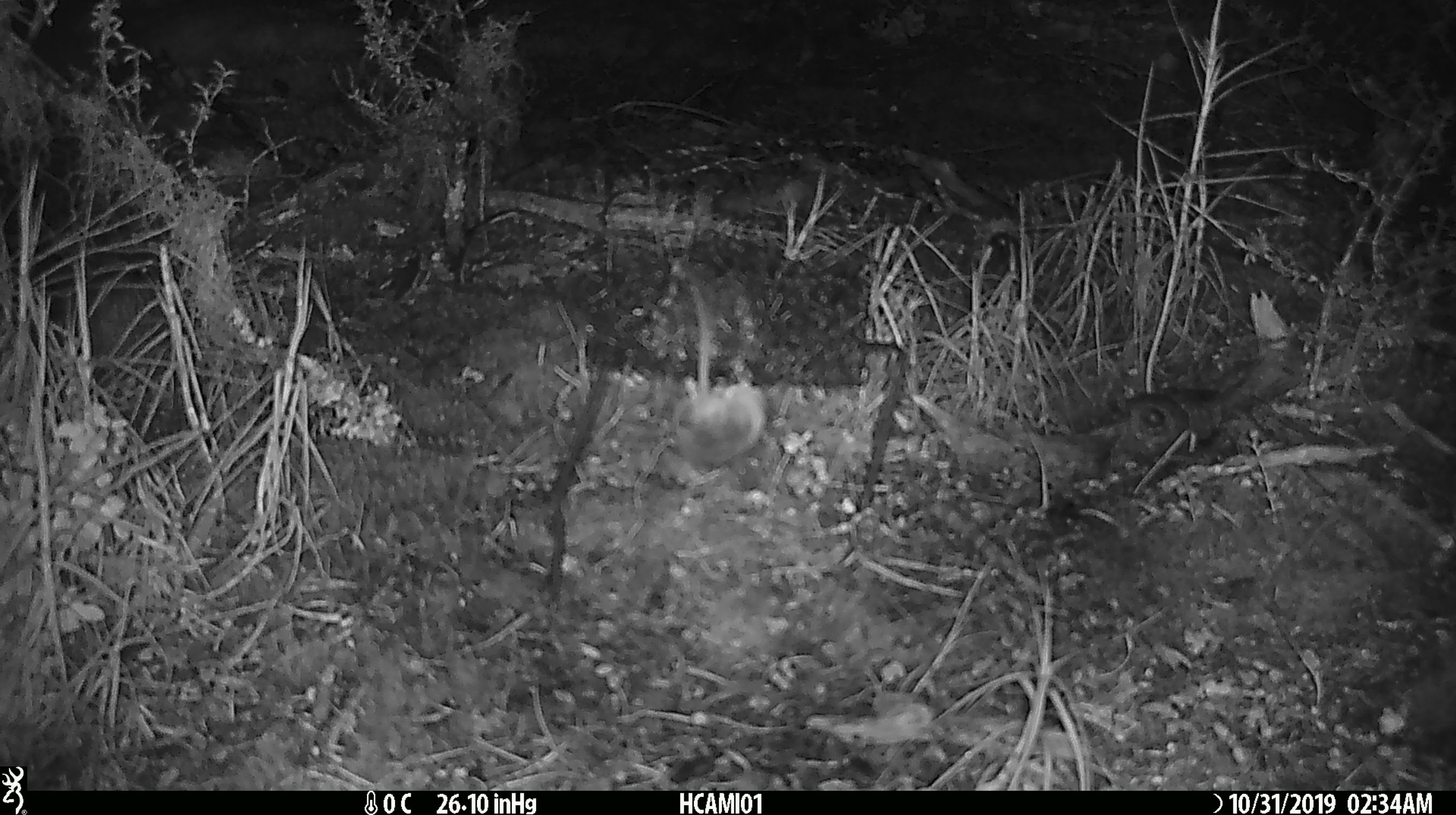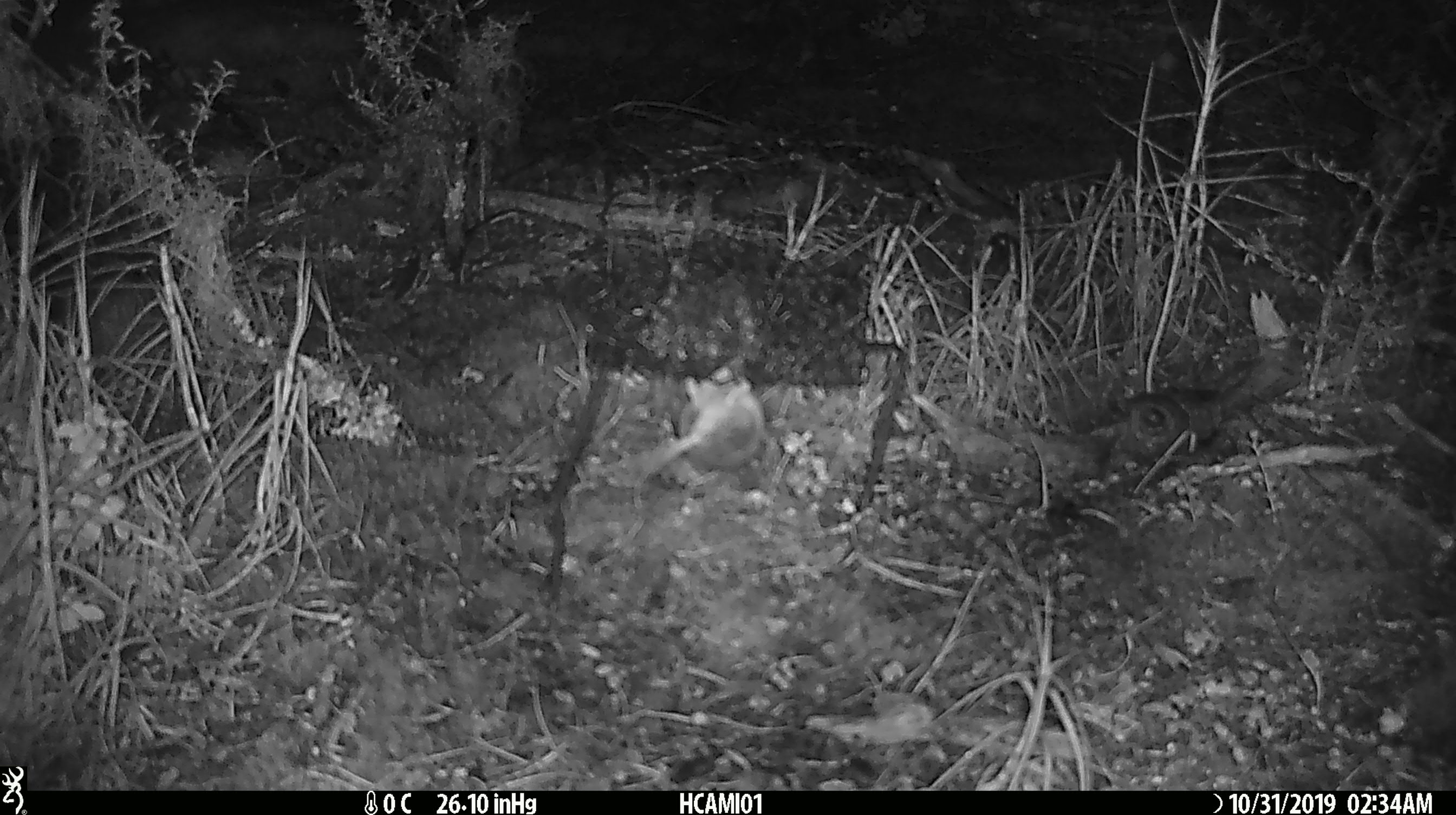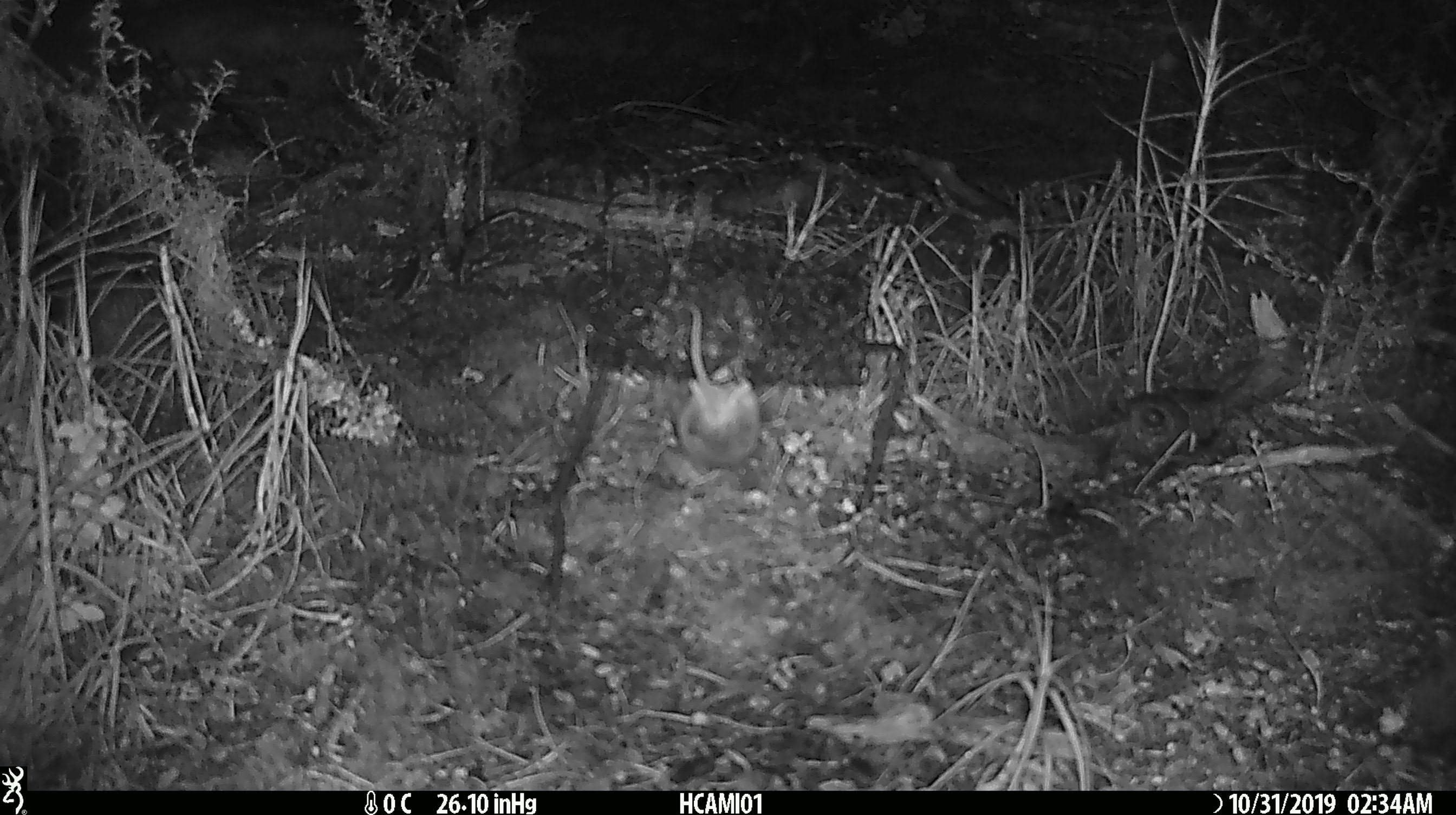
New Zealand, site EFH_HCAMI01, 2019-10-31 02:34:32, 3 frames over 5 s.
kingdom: Animalia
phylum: Chordata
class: Mammalia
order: Rodentia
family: Muridae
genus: Mus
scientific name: Mus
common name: mouse